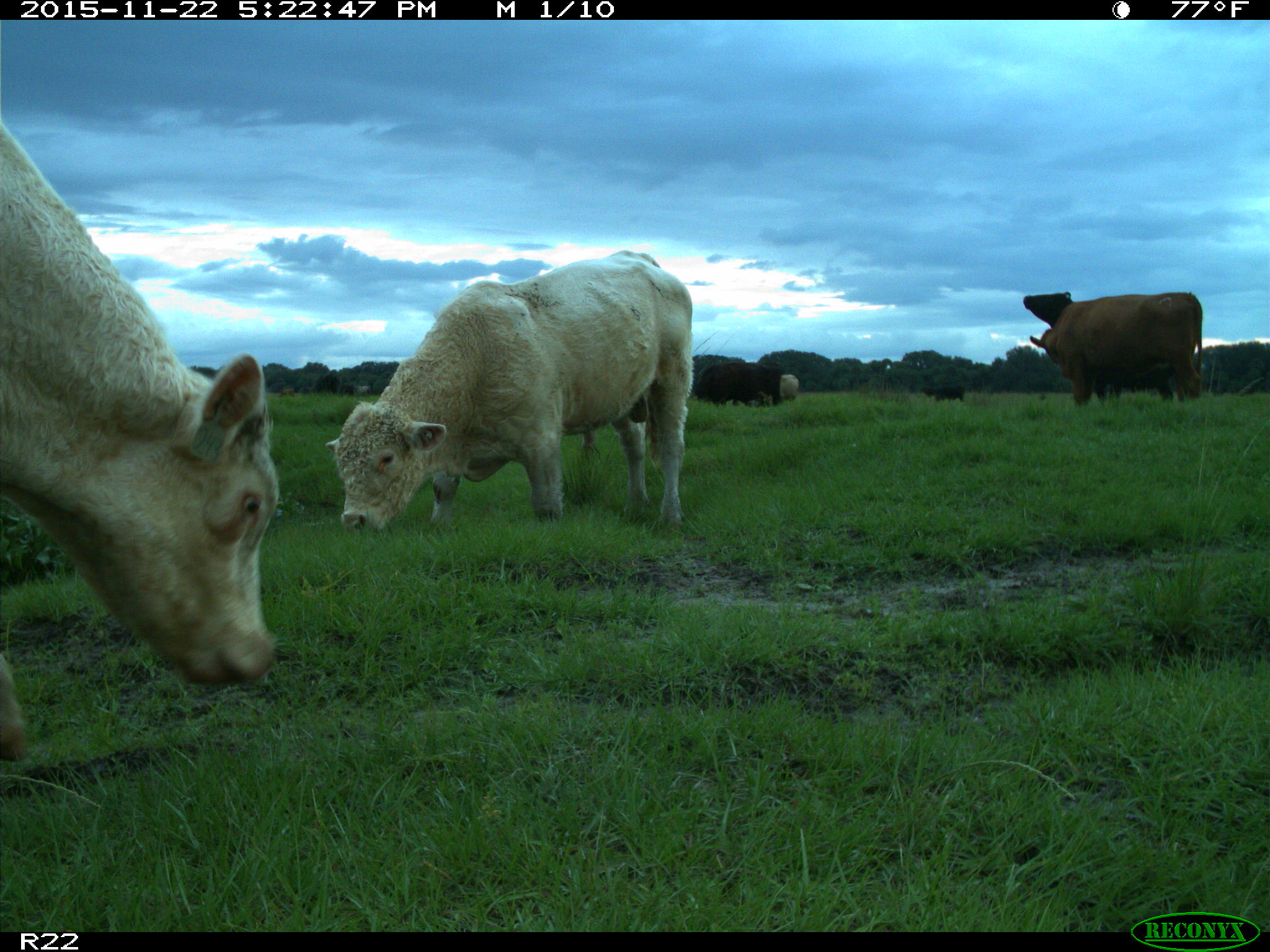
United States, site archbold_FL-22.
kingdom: Animalia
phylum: Chordata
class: Mammalia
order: Artiodactyla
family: Bovidae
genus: Bos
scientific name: Bos taurus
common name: domestic cow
Bos taurus (domestic cow).